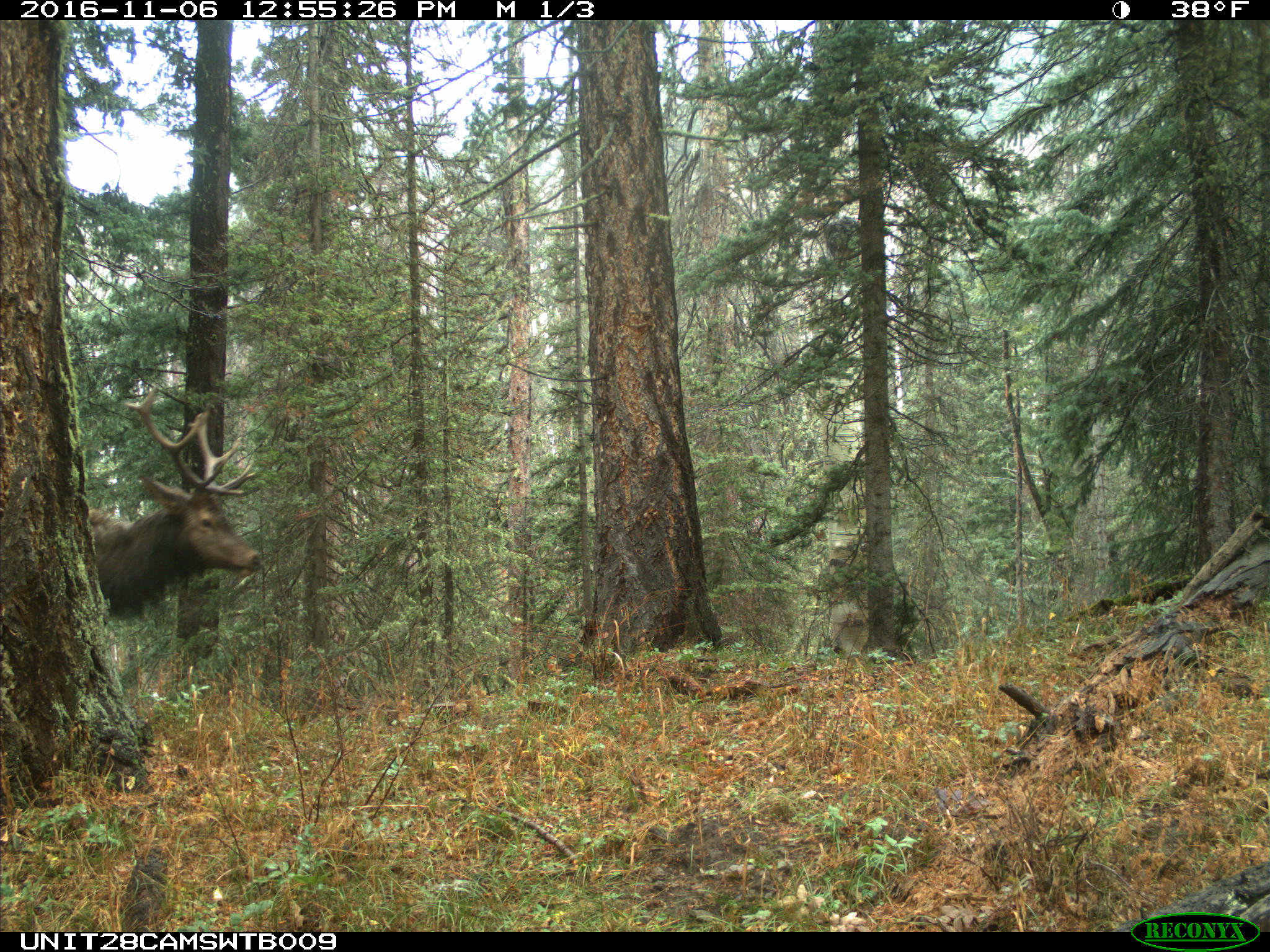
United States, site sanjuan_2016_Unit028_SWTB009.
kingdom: Animalia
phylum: Chordata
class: Mammalia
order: Artiodactyla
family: Cervidae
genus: Cervus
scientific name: Cervus elaphus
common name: red deer